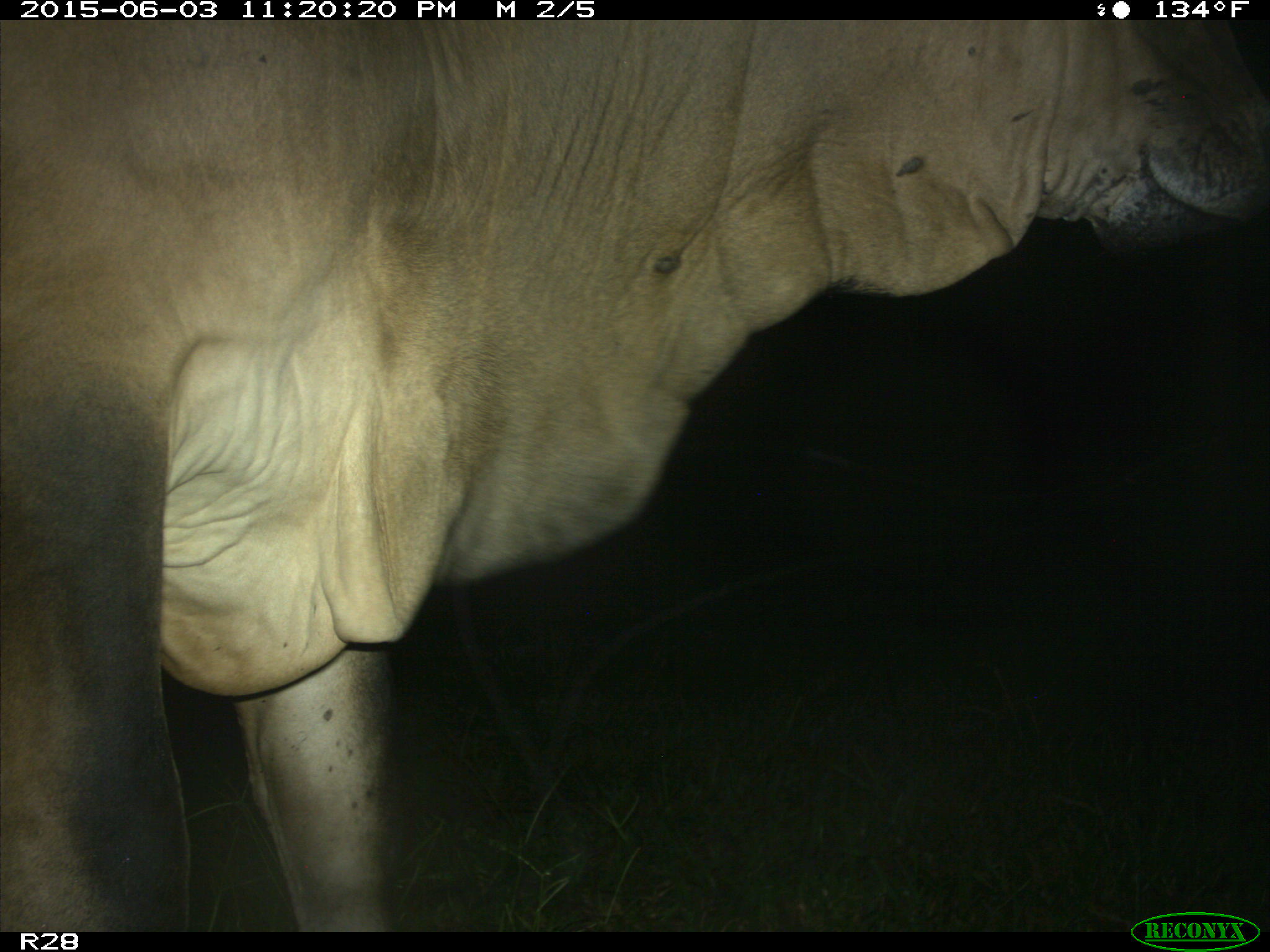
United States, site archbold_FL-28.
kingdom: Animalia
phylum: Chordata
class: Mammalia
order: Artiodactyla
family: Bovidae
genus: Bos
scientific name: Bos taurus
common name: domestic cow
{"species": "Bos taurus (domestic cow)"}